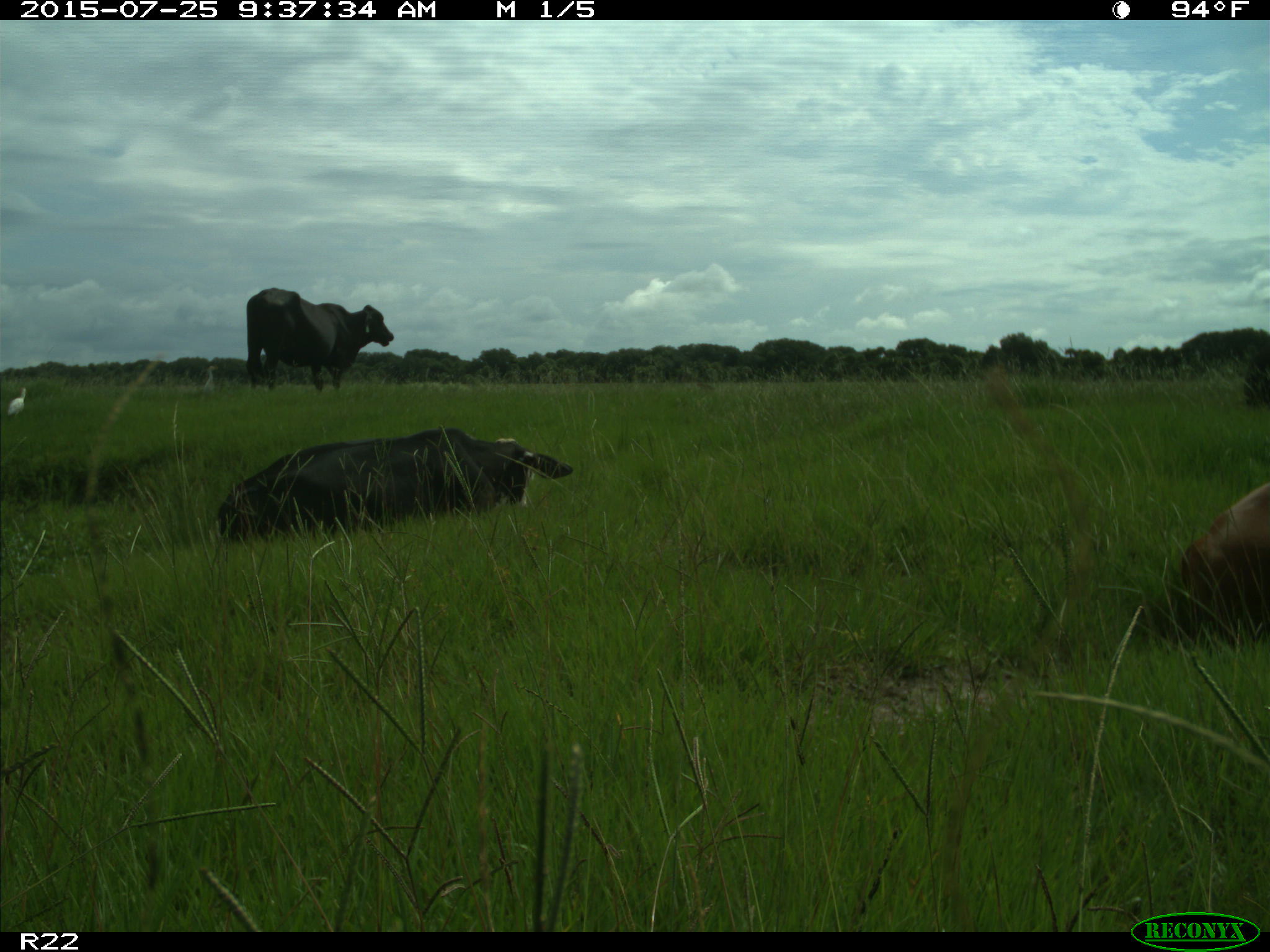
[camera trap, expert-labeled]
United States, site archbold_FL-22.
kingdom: Animalia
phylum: Chordata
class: Mammalia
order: Artiodactyla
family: Bovidae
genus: Bos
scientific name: Bos taurus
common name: domestic cow